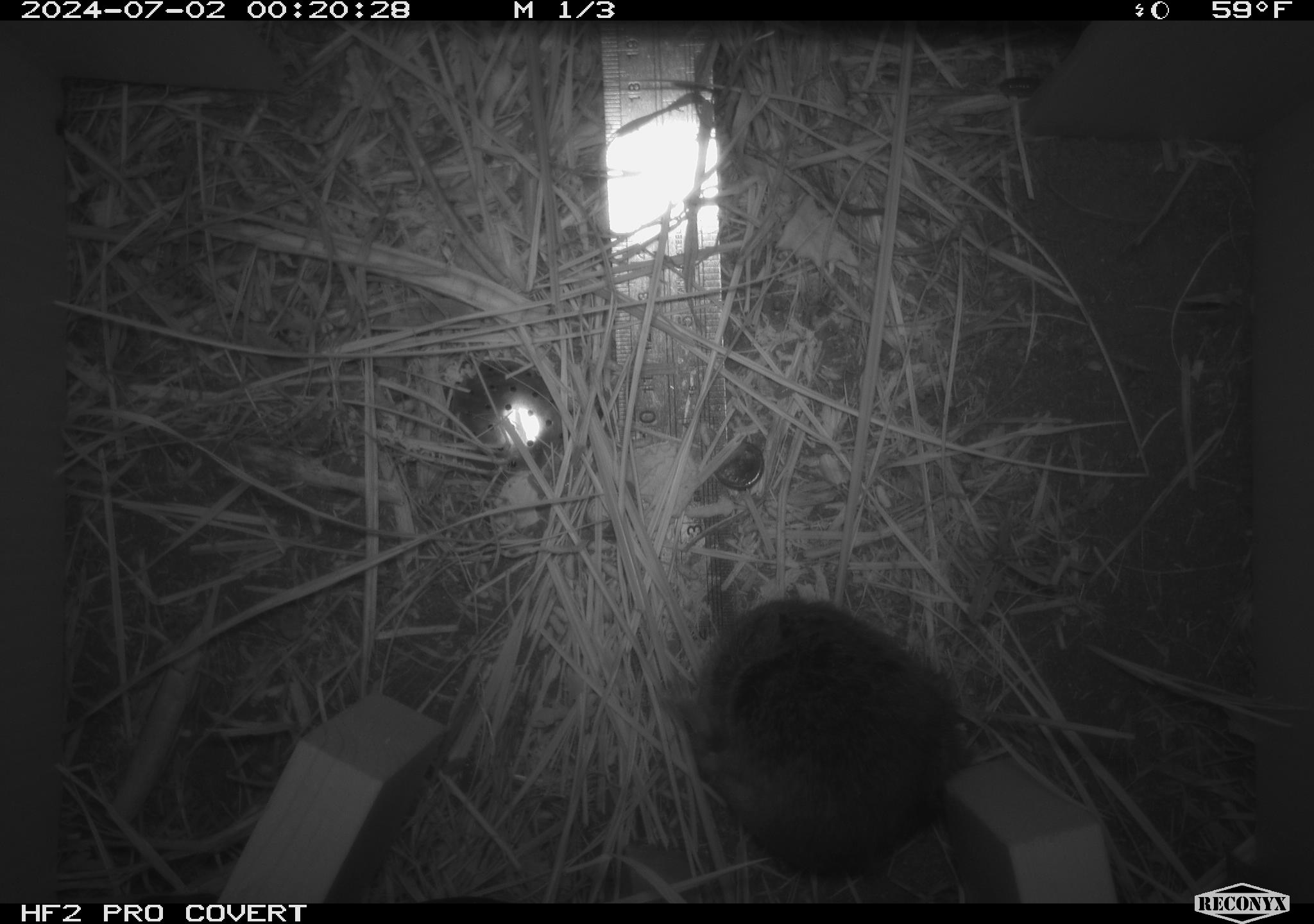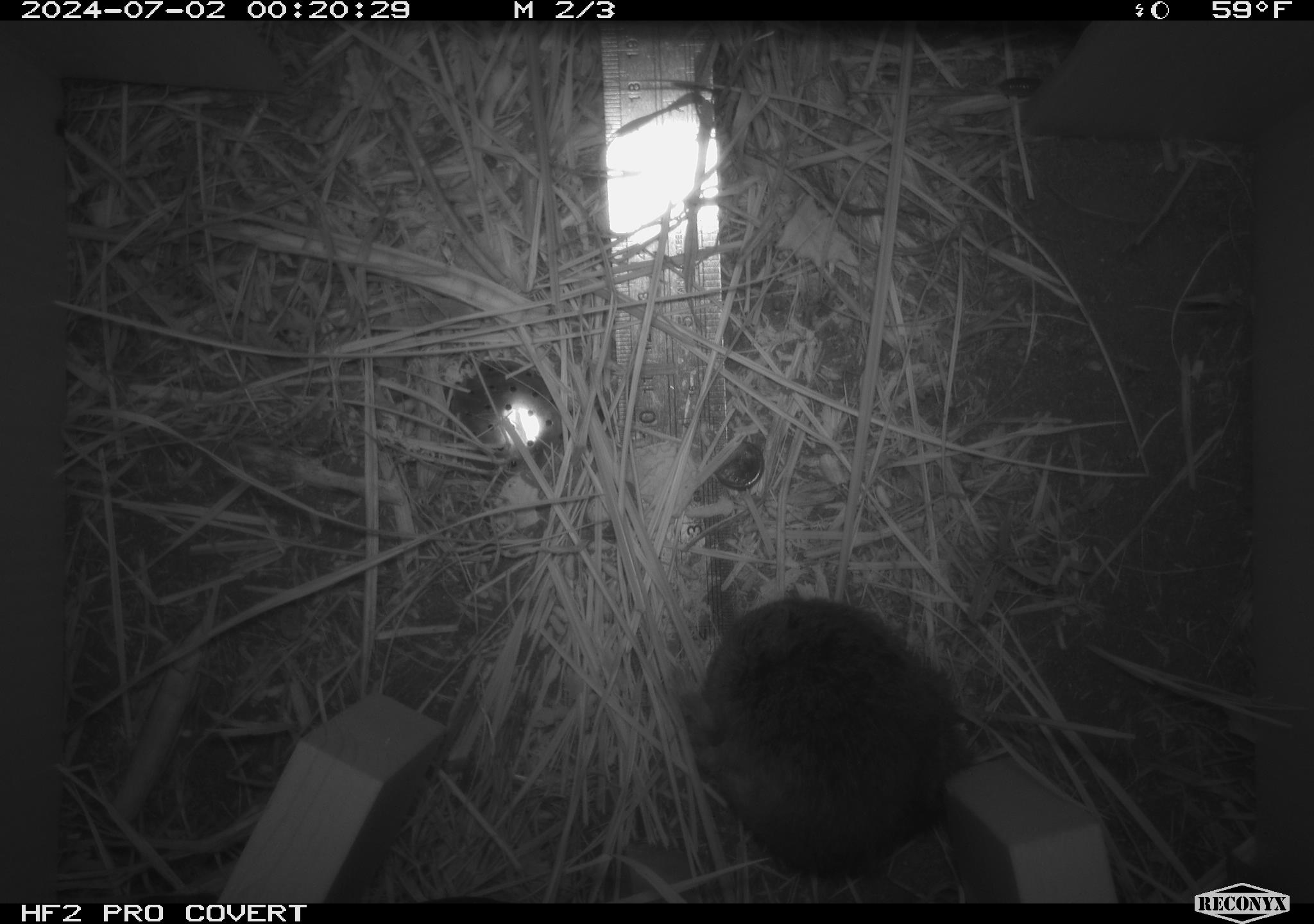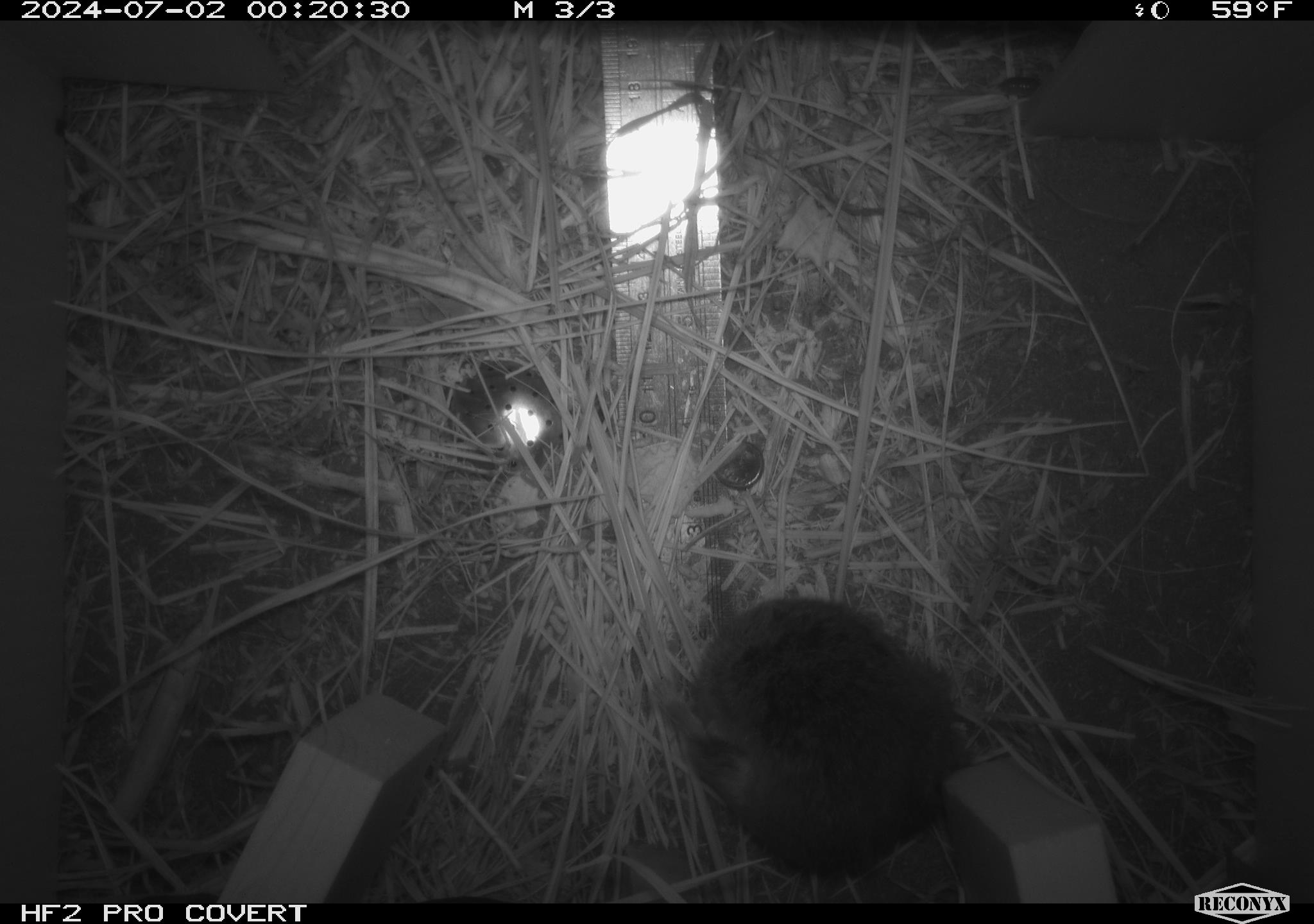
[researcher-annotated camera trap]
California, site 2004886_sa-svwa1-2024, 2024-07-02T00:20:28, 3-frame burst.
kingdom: Animalia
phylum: Chordata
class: Mammalia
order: Rodentia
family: Cricetidae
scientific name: Arvicolinae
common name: voles, lemmings, and muskrats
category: arvicolinae subfamily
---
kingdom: Animalia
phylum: Arthropoda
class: Malacostraca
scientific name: Malacostraca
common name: amphipods, crabs, isopods, krill, lobsters and shrimps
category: malacostracan